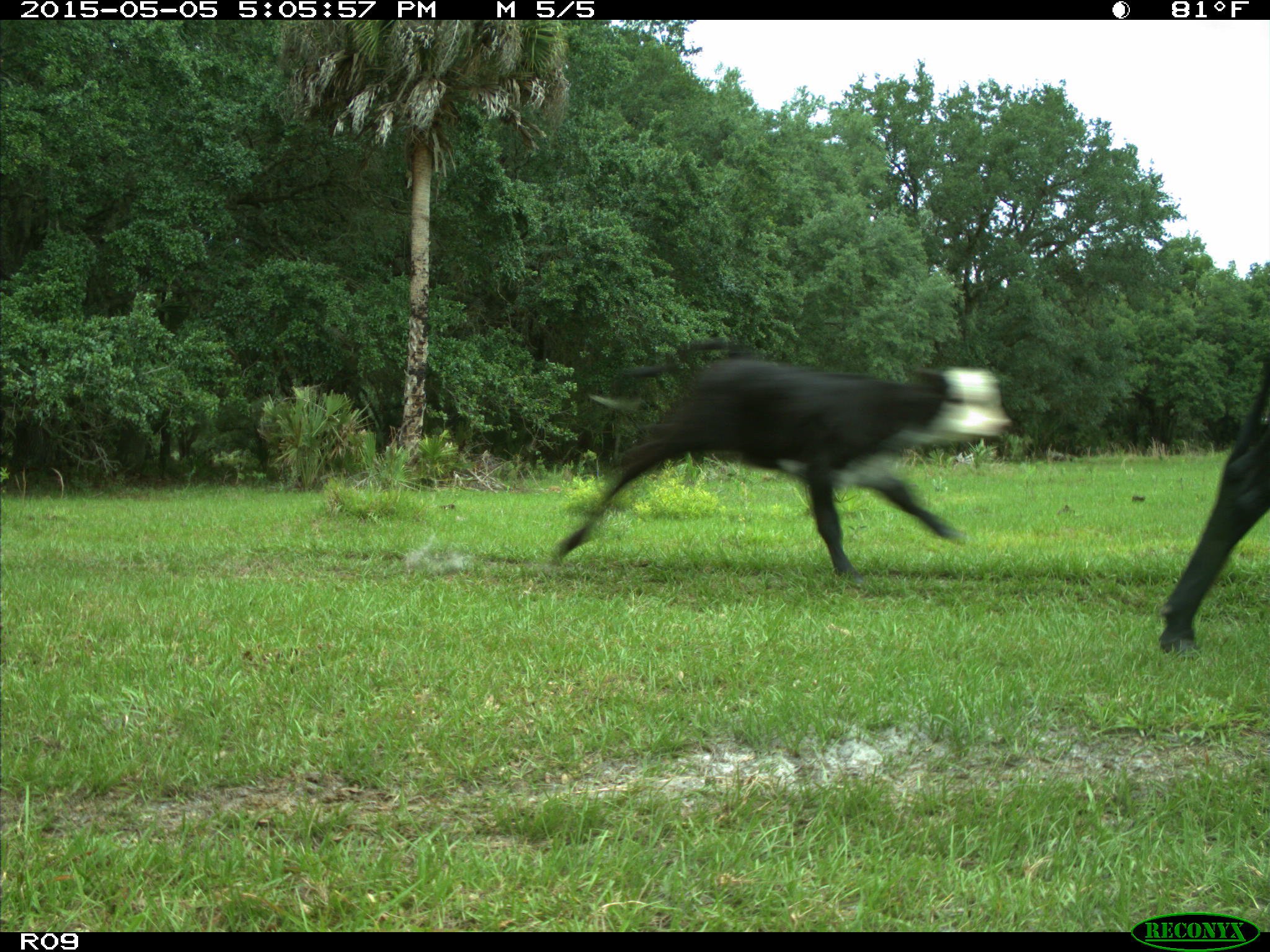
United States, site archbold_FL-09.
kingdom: Animalia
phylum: Chordata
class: Mammalia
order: Artiodactyla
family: Bovidae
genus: Bos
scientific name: Bos taurus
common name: domestic cow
Bos taurus (domestic cow).